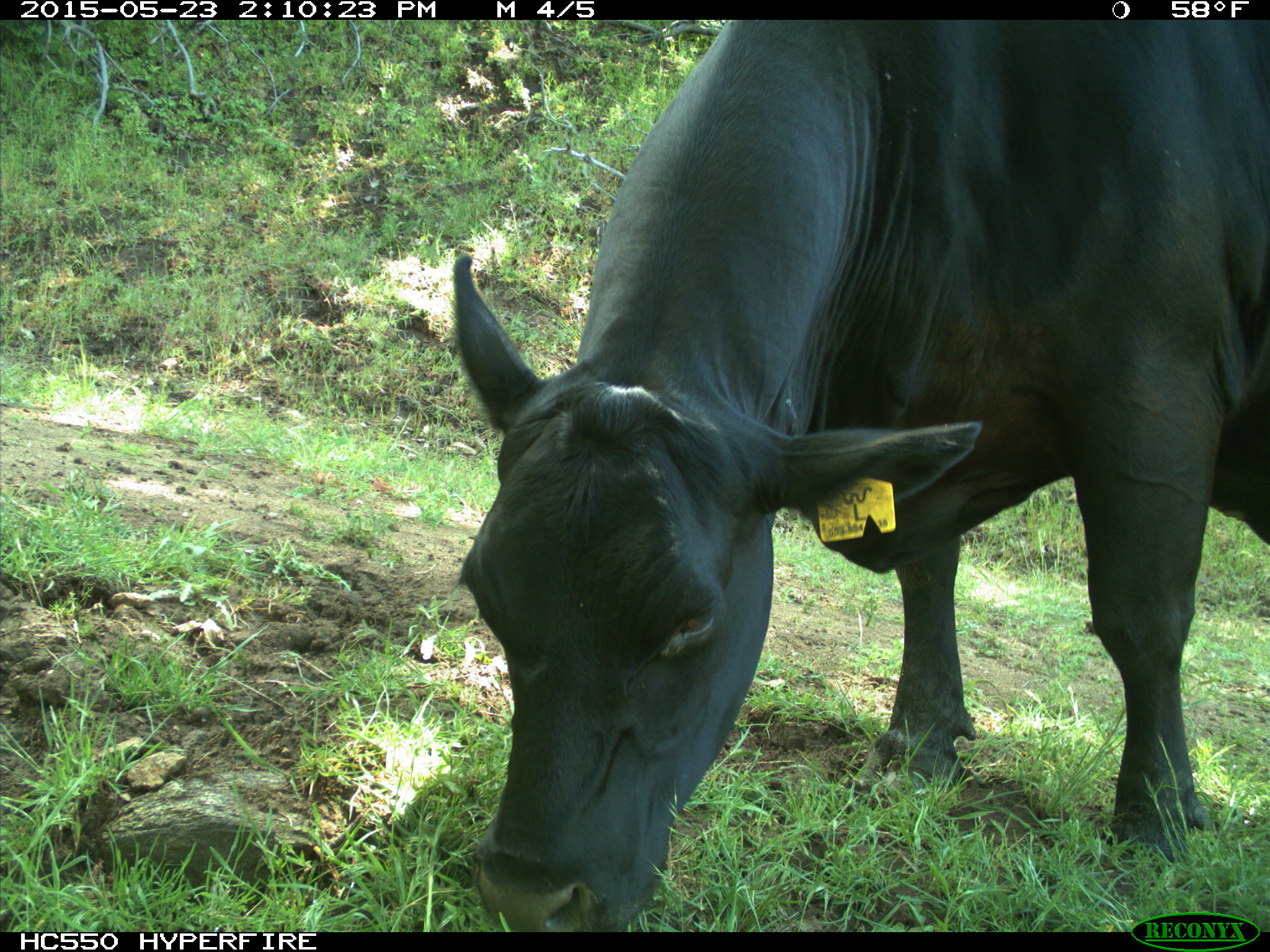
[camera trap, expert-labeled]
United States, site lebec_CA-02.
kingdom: Animalia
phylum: Chordata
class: Mammalia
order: Artiodactyla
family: Bovidae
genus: Bos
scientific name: Bos taurus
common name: domestic cow